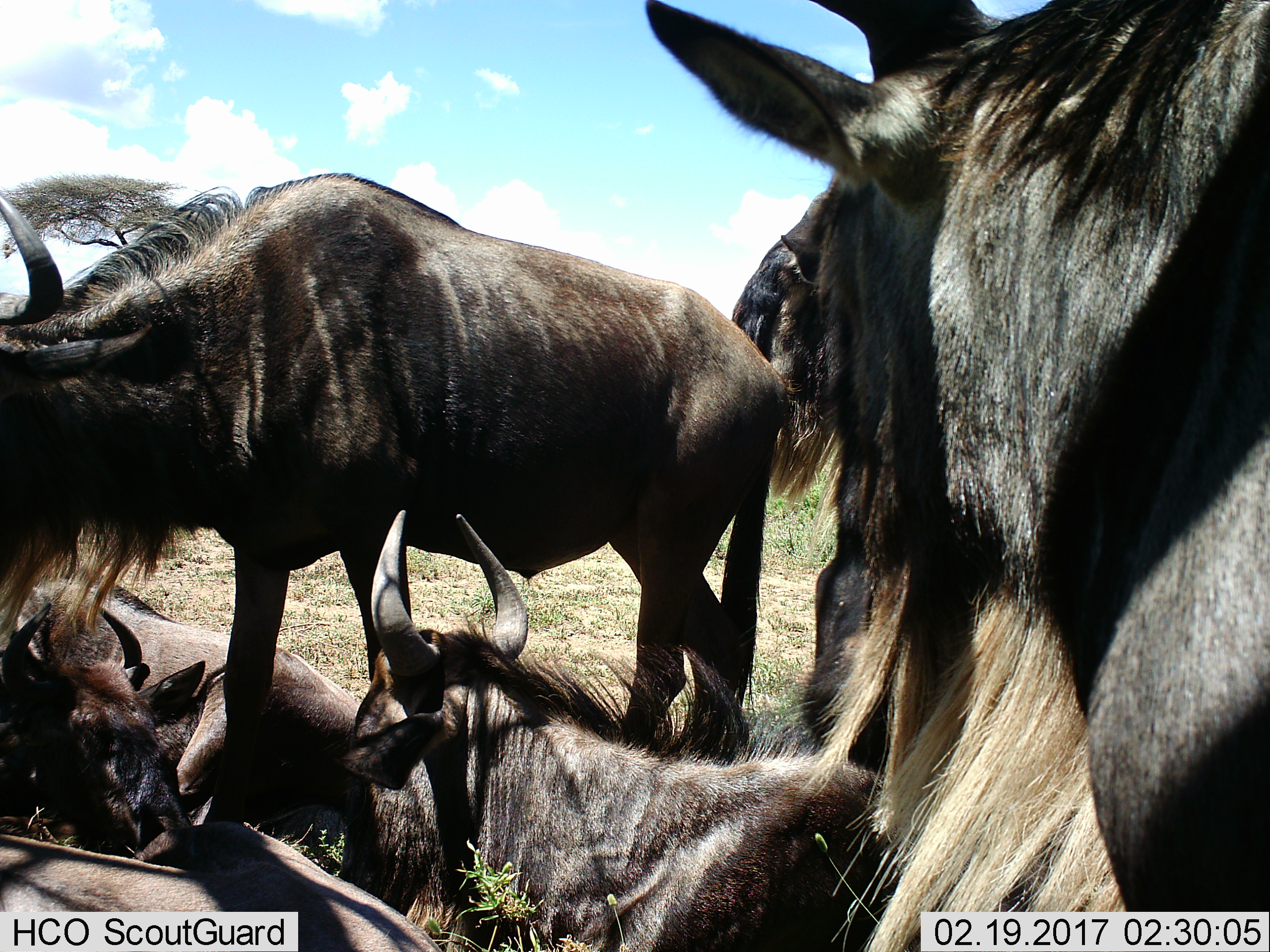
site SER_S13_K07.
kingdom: Animalia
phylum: Chordata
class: Mammalia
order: Artiodactyla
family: Bovidae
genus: Connochaetes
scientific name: Connochaetes taurinus taurinus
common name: blue wildebeest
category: wildebeestblue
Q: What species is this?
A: Wildebeestblue (blue wildebeest) (Connochaetes taurinus taurinus).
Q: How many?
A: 6.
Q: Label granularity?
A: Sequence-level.